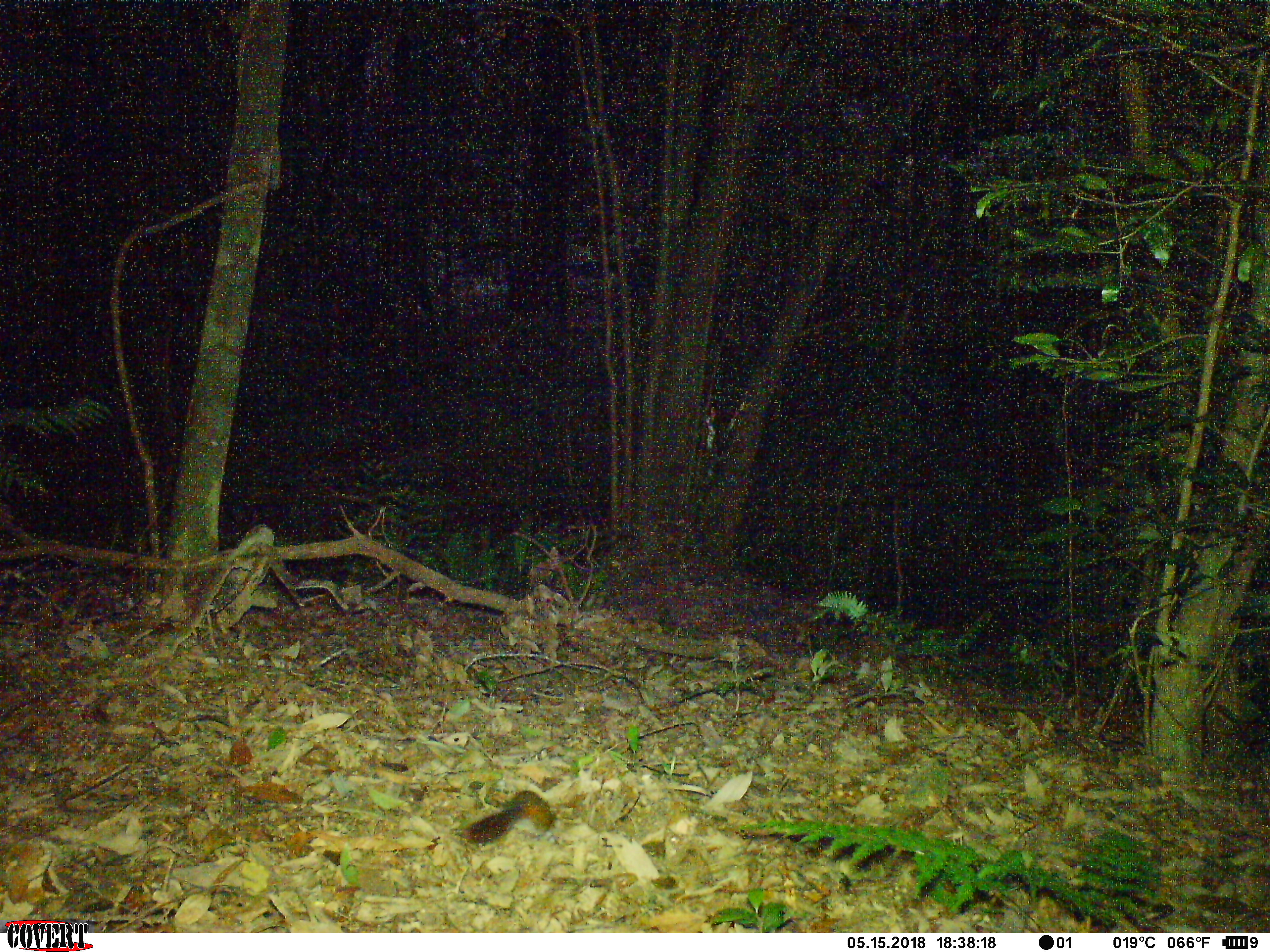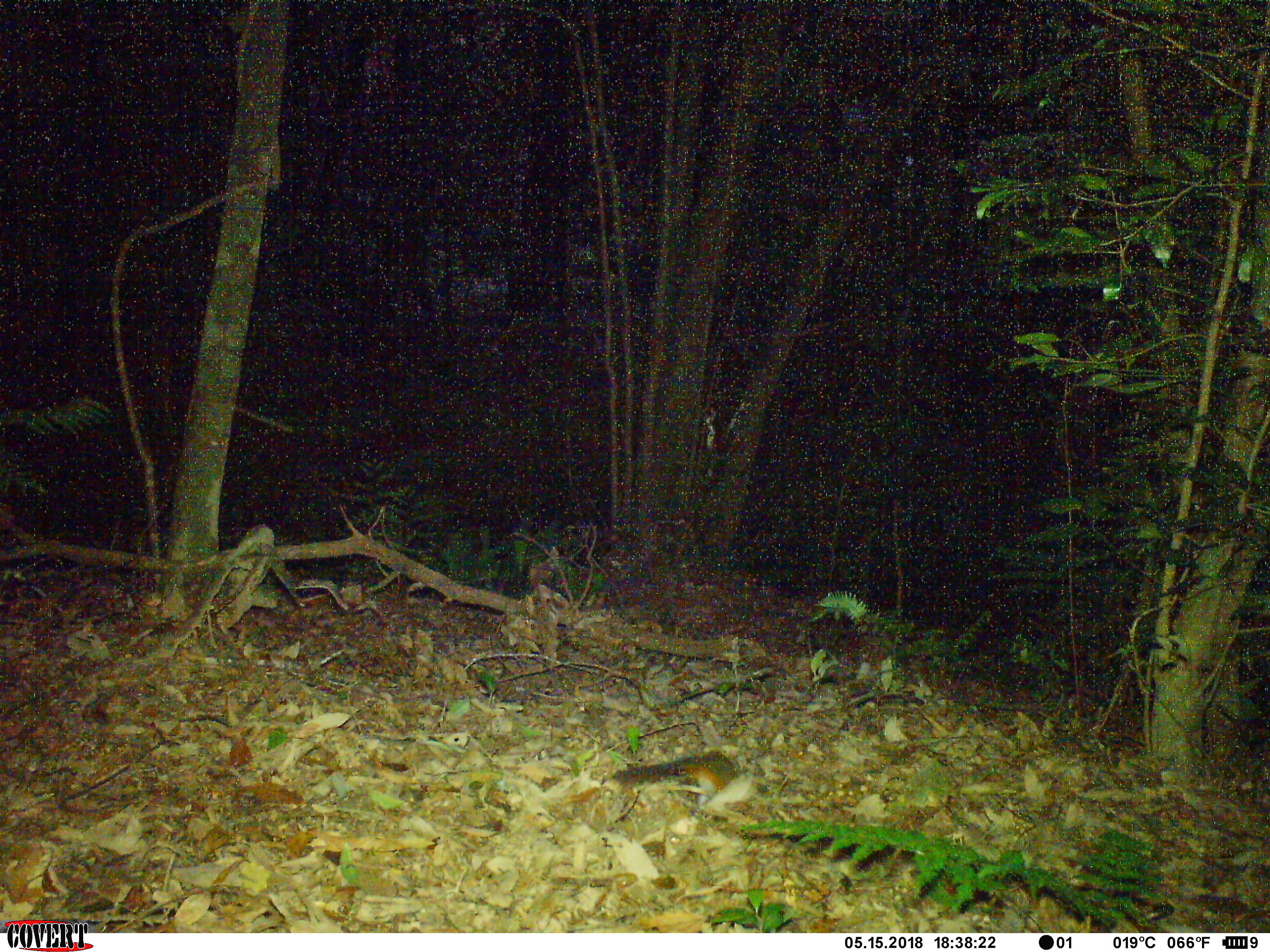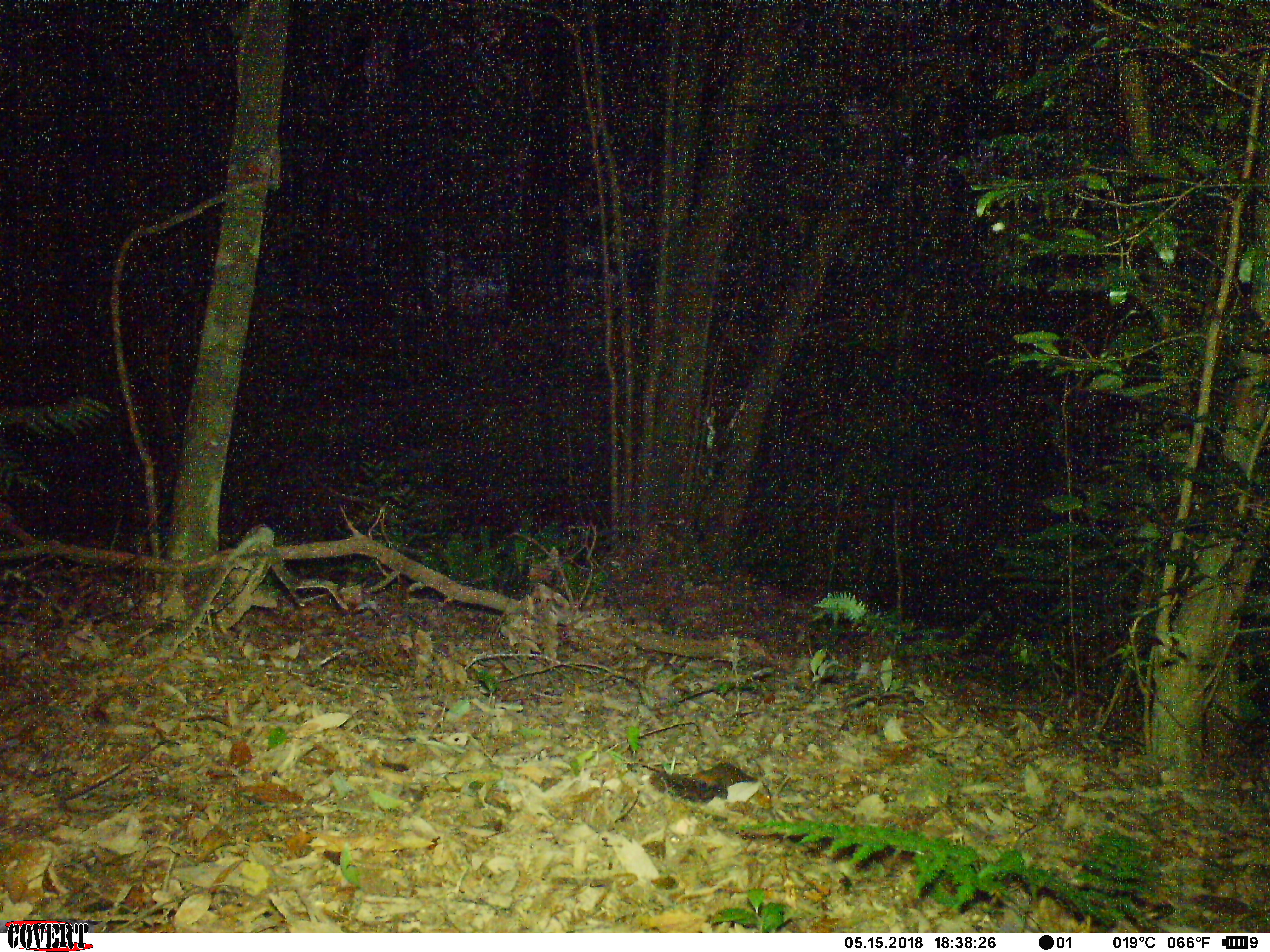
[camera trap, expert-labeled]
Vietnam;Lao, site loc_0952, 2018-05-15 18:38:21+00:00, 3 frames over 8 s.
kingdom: Animalia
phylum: Chordata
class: Mammalia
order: Rodentia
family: Sciuridae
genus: Dremomys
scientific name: Dremomys rufigenis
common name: red-cheeked squirrel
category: red cheeked squirrel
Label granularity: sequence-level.